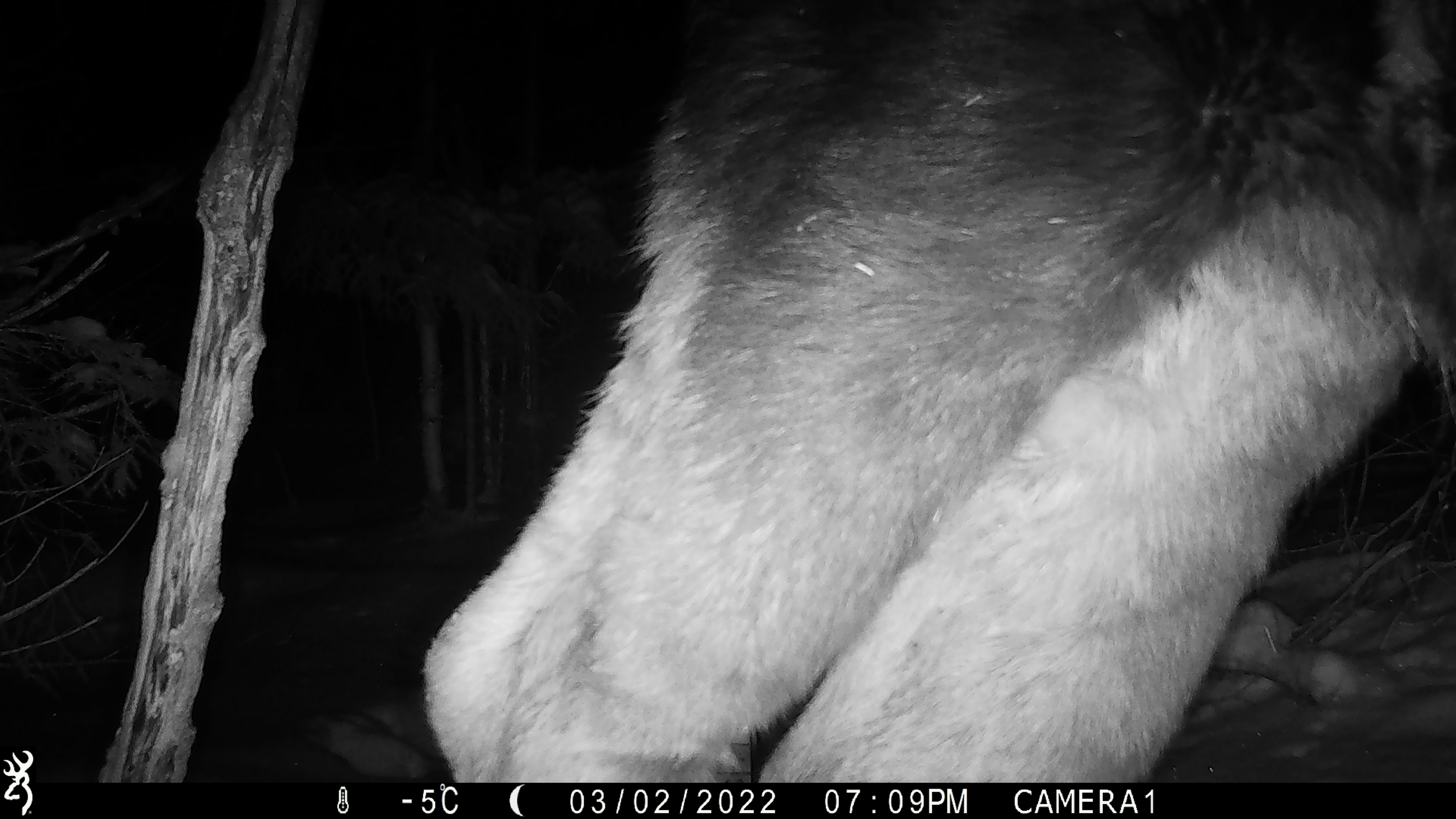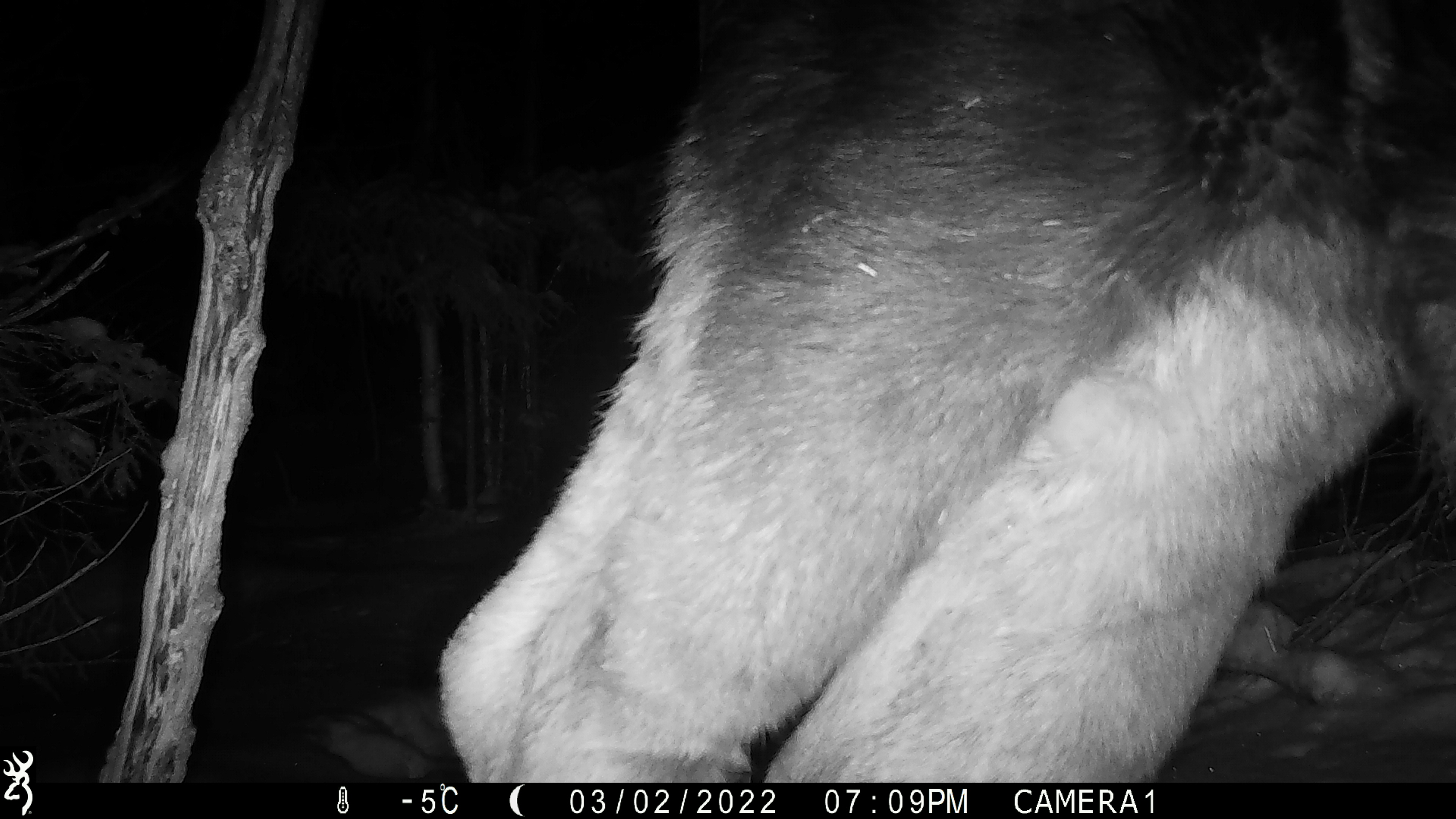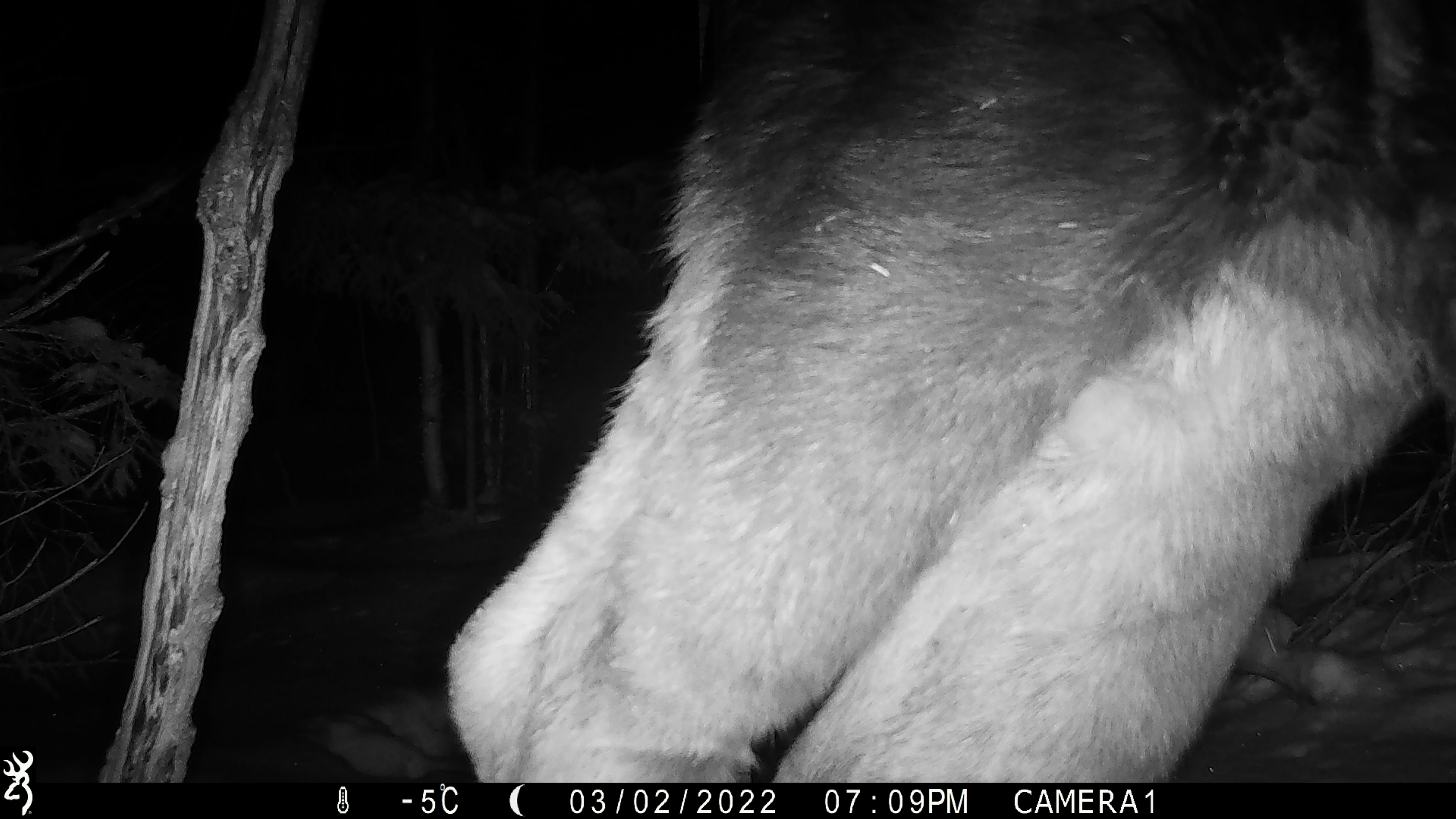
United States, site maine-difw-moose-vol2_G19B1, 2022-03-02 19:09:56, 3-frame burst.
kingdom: Animalia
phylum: Chordata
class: Mammalia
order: Artiodactyla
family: Cervidae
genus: Alces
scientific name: Alces alces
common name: moose